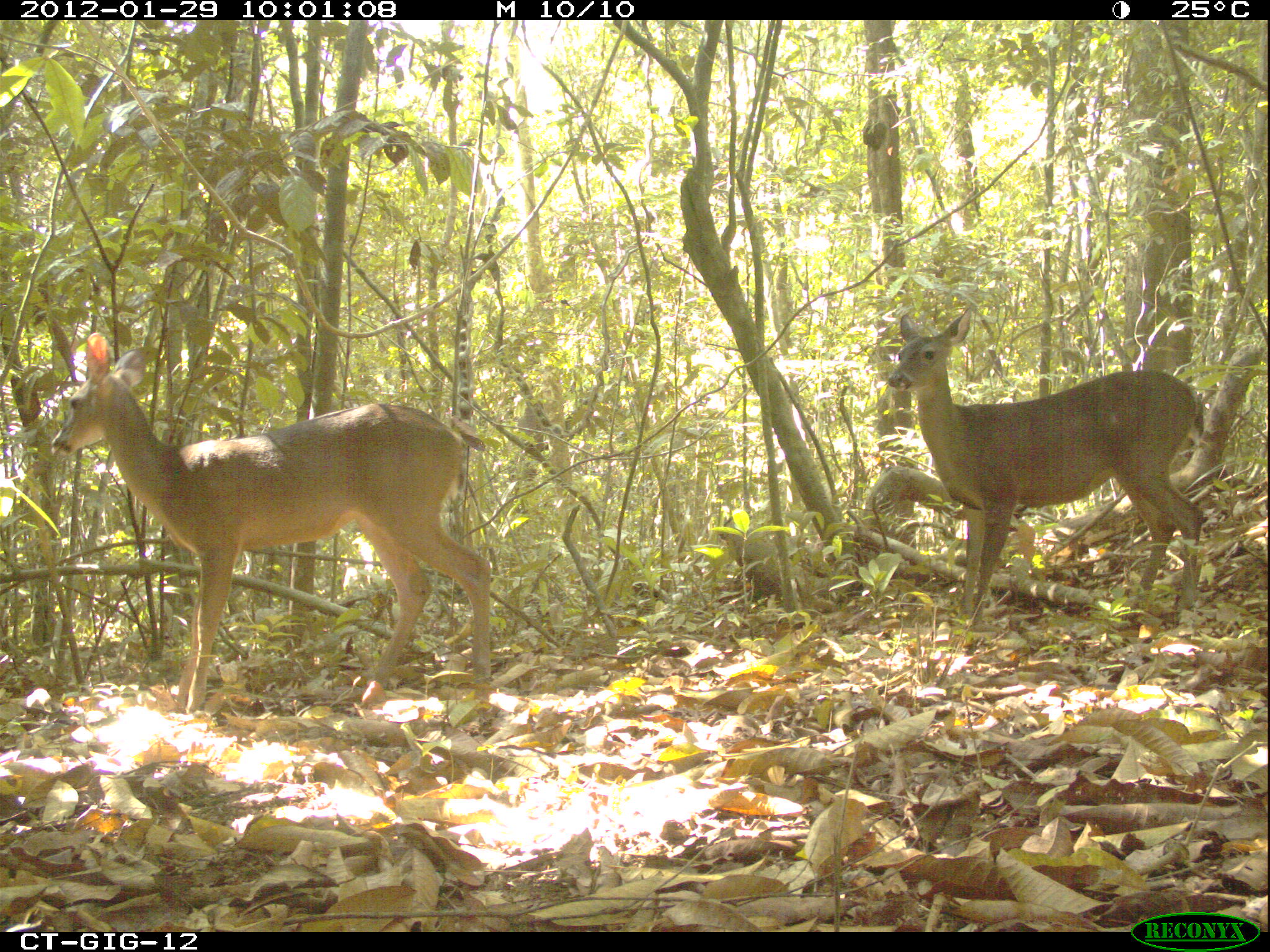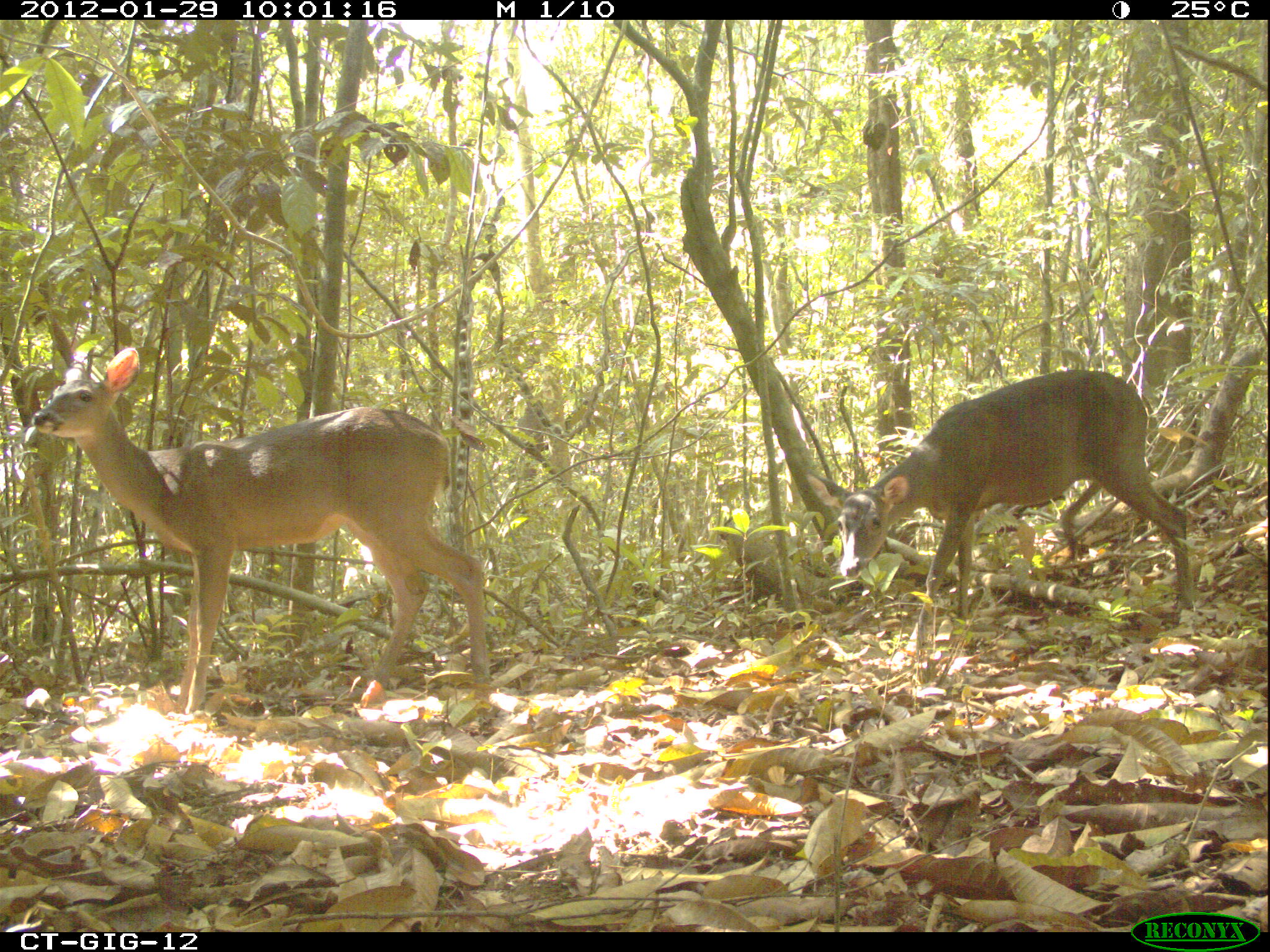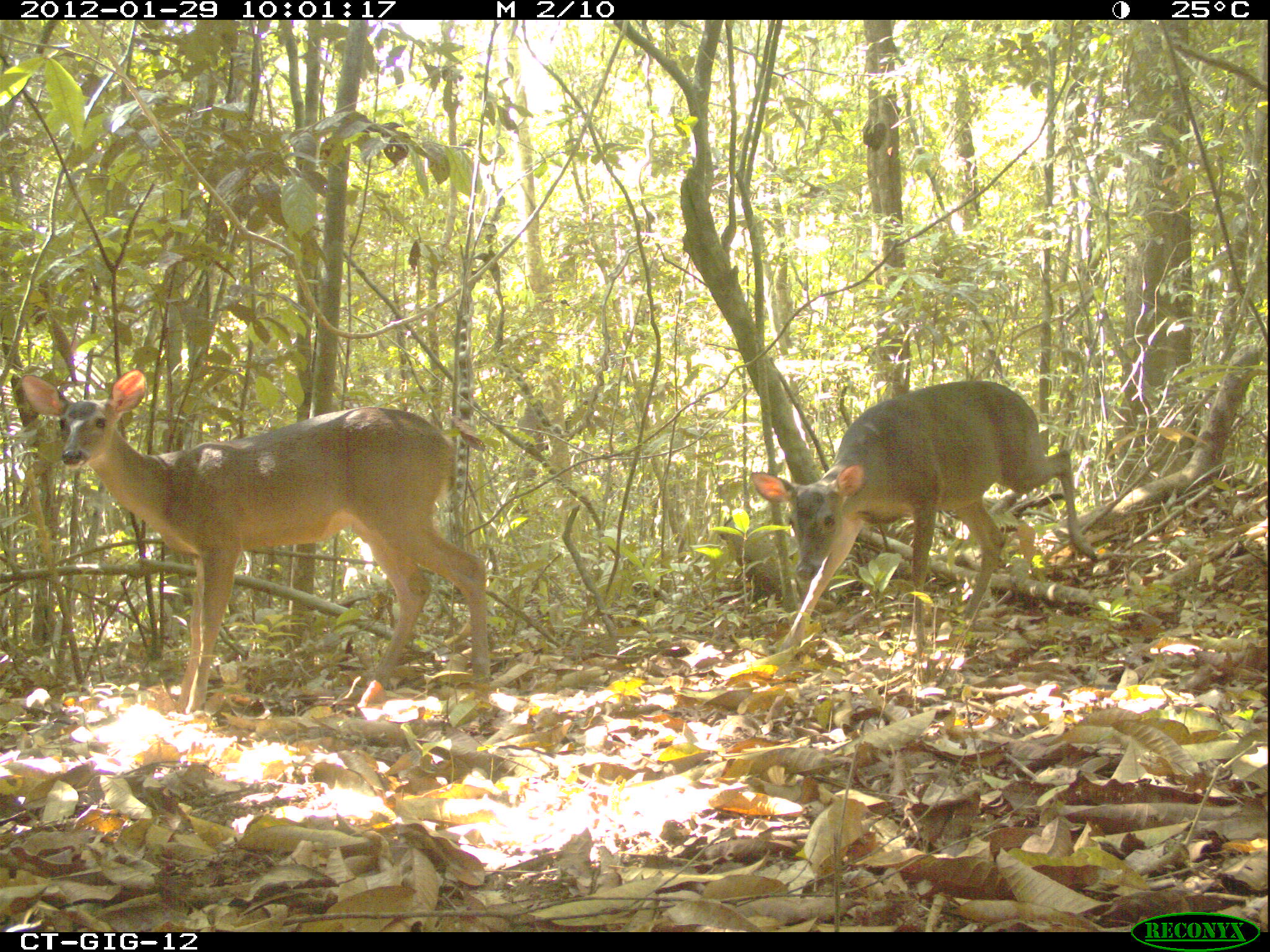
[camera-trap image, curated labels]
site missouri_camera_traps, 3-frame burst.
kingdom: Animalia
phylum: Chordata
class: Mammalia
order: Artiodactyla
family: Cervidae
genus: Odocoileus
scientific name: Odocoileus virginianus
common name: white-tailed deer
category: white tailed deer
White tailed deer (white-tailed deer) (Odocoileus virginianus). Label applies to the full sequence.